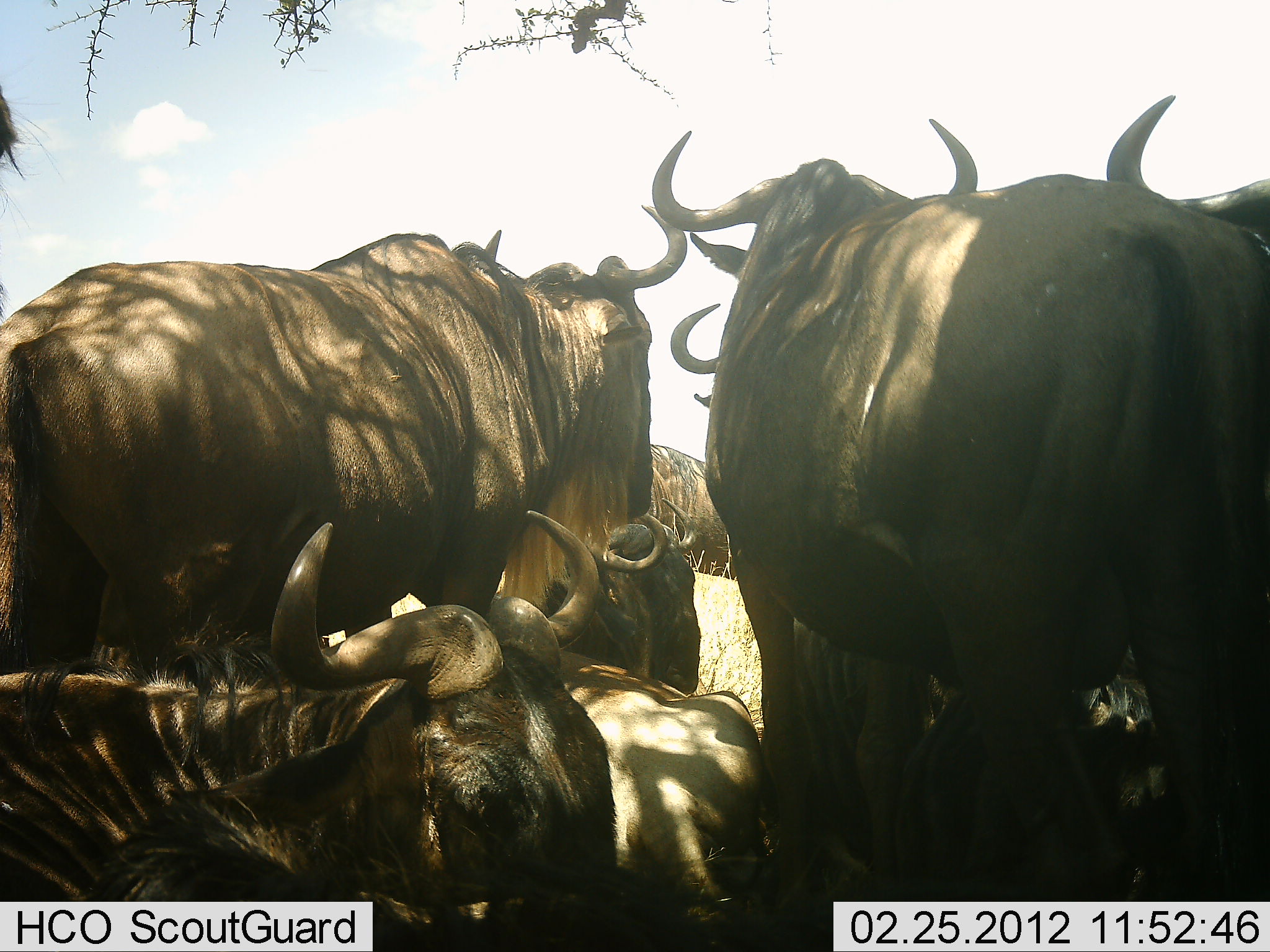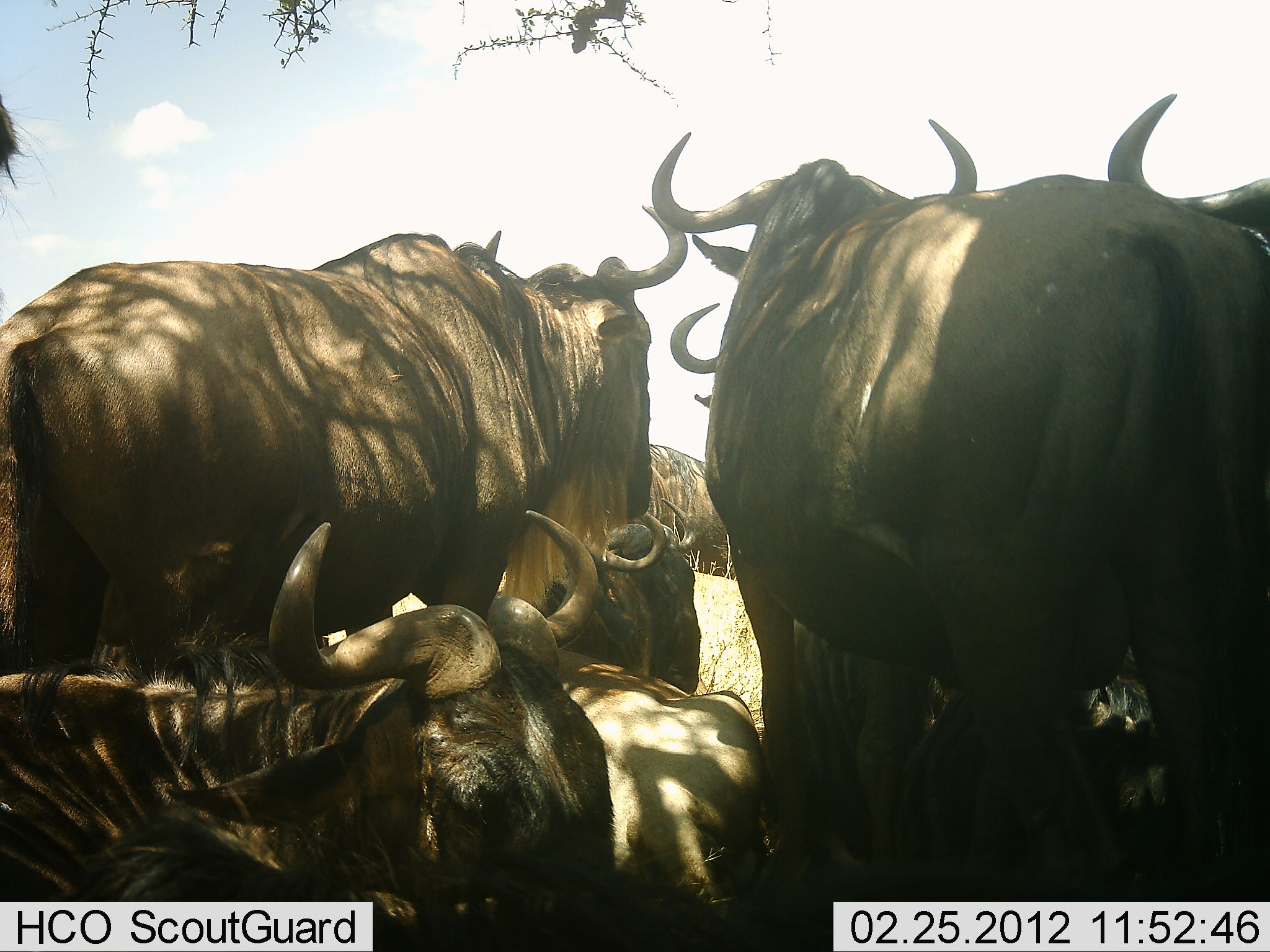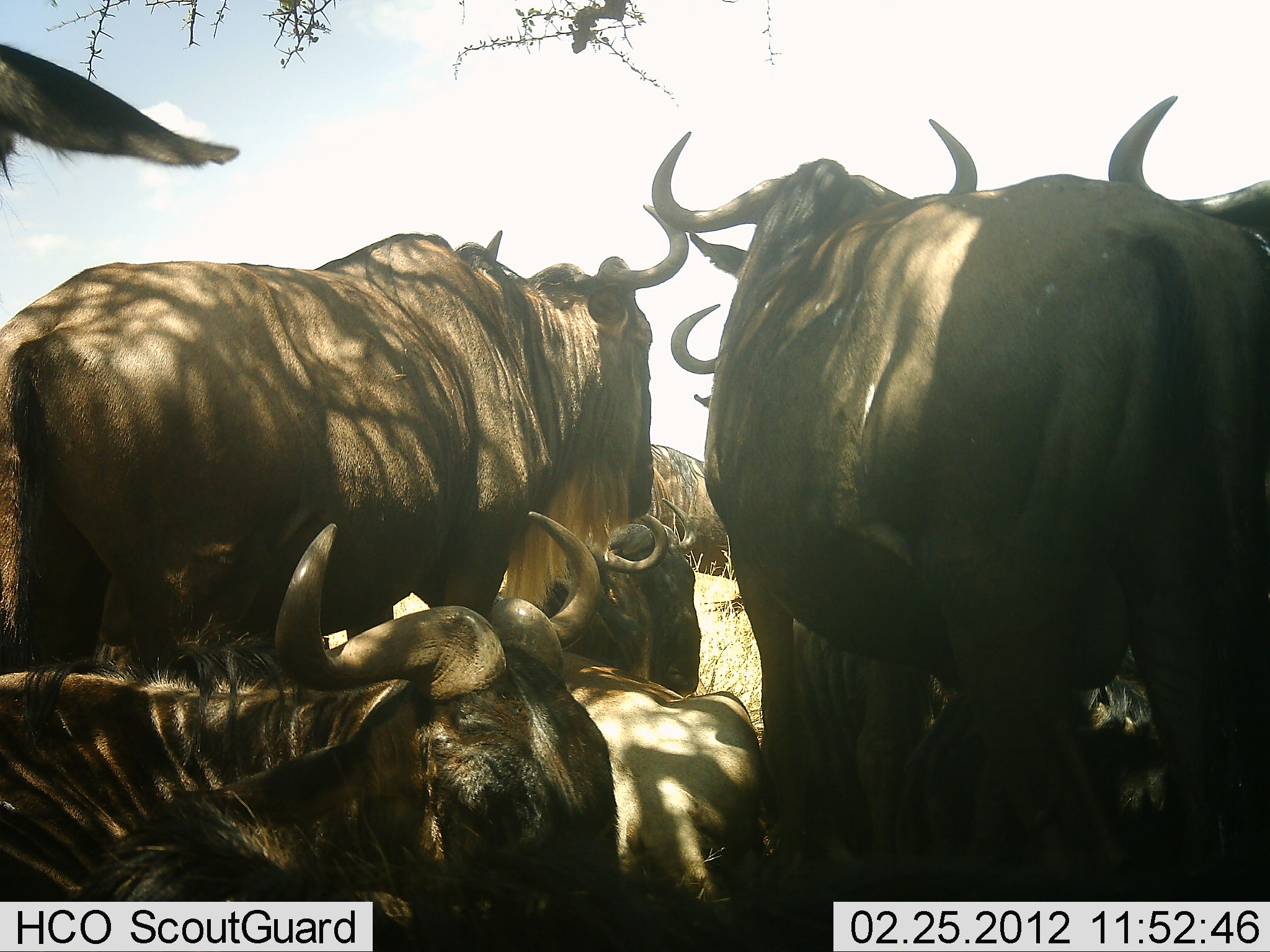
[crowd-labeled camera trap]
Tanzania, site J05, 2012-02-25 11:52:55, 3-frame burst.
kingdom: Animalia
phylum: Chordata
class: Mammalia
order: Artiodactyla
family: Bovidae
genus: Connochaetes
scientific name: Connochaetes taurinus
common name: blue wildebeest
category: wildebeest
Wildebeest (blue wildebeest) (Connochaetes taurinus), count 9. Behavior (volunteer vote fractions): standing 61%, resting 94%, moving 0%, interacting 6%. Young present (vote fraction): 6%. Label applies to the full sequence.